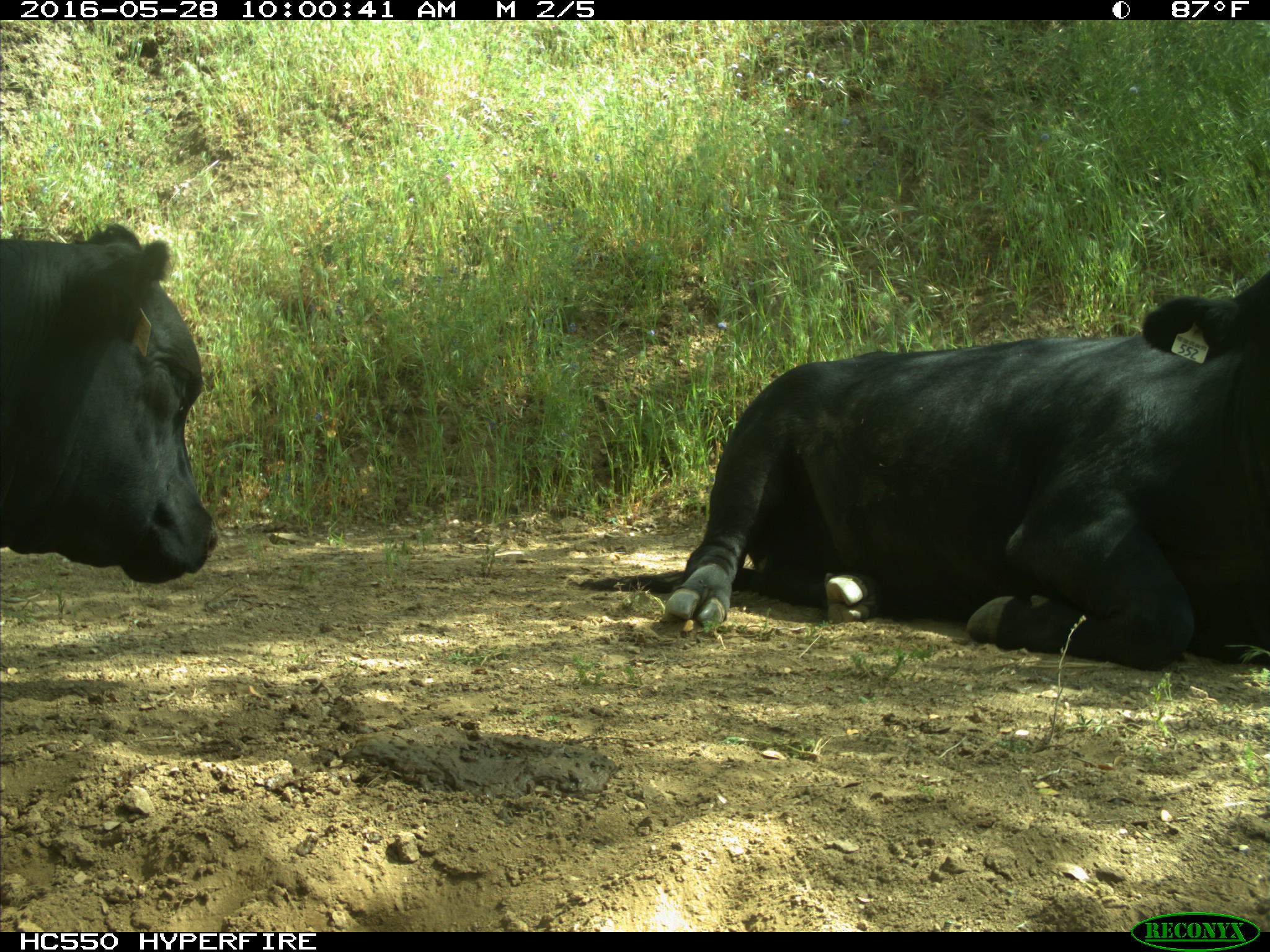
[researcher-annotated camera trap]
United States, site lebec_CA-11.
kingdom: Animalia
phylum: Chordata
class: Mammalia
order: Artiodactyla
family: Bovidae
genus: Bos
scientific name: Bos taurus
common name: domestic cow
Bos taurus (domestic cow).